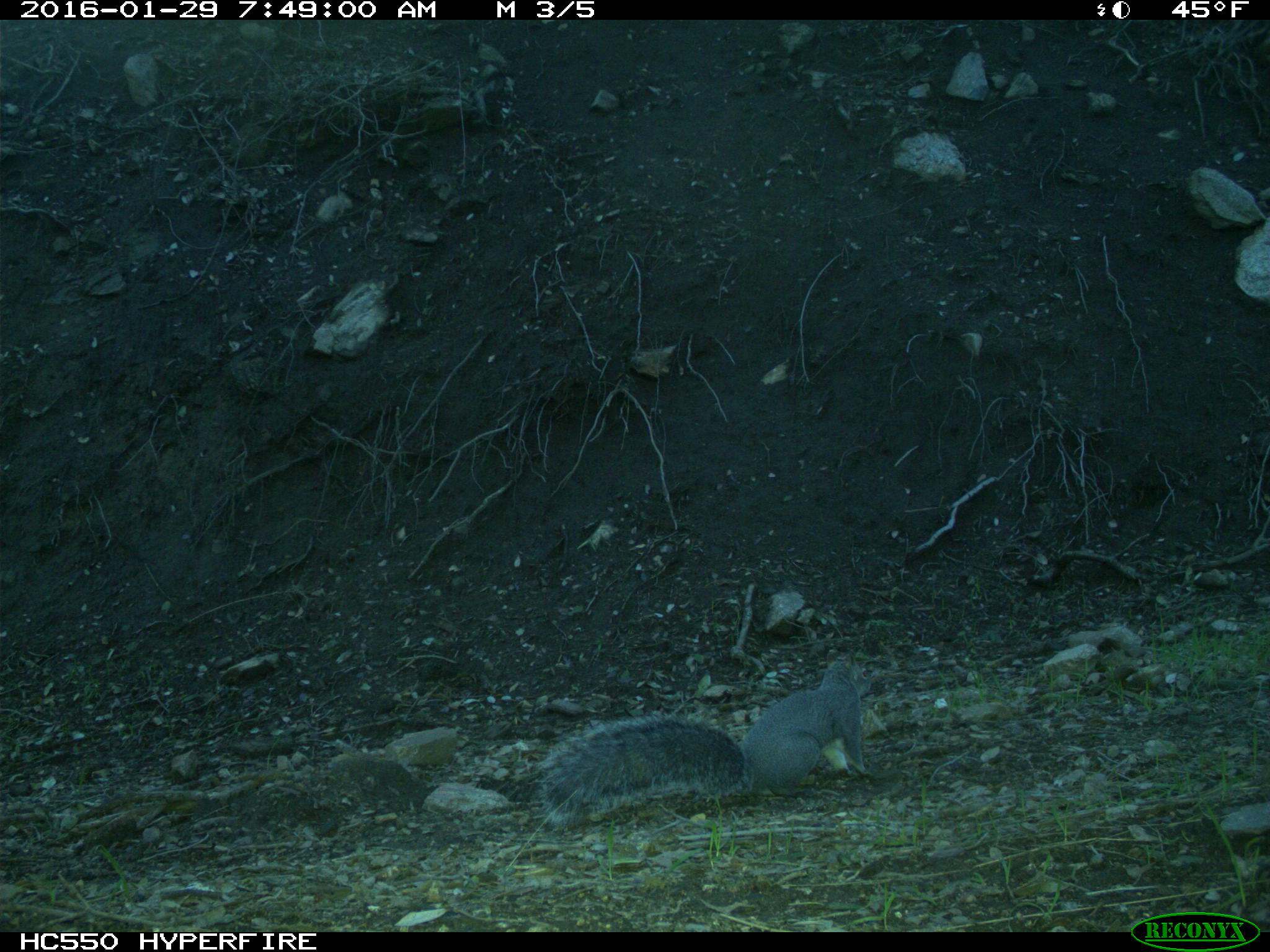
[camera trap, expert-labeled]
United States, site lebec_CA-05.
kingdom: Animalia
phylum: Chordata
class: Mammalia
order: Rodentia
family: Sciuridae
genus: Sciurus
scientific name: Sciurus carolinensis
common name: eastern gray squirrel